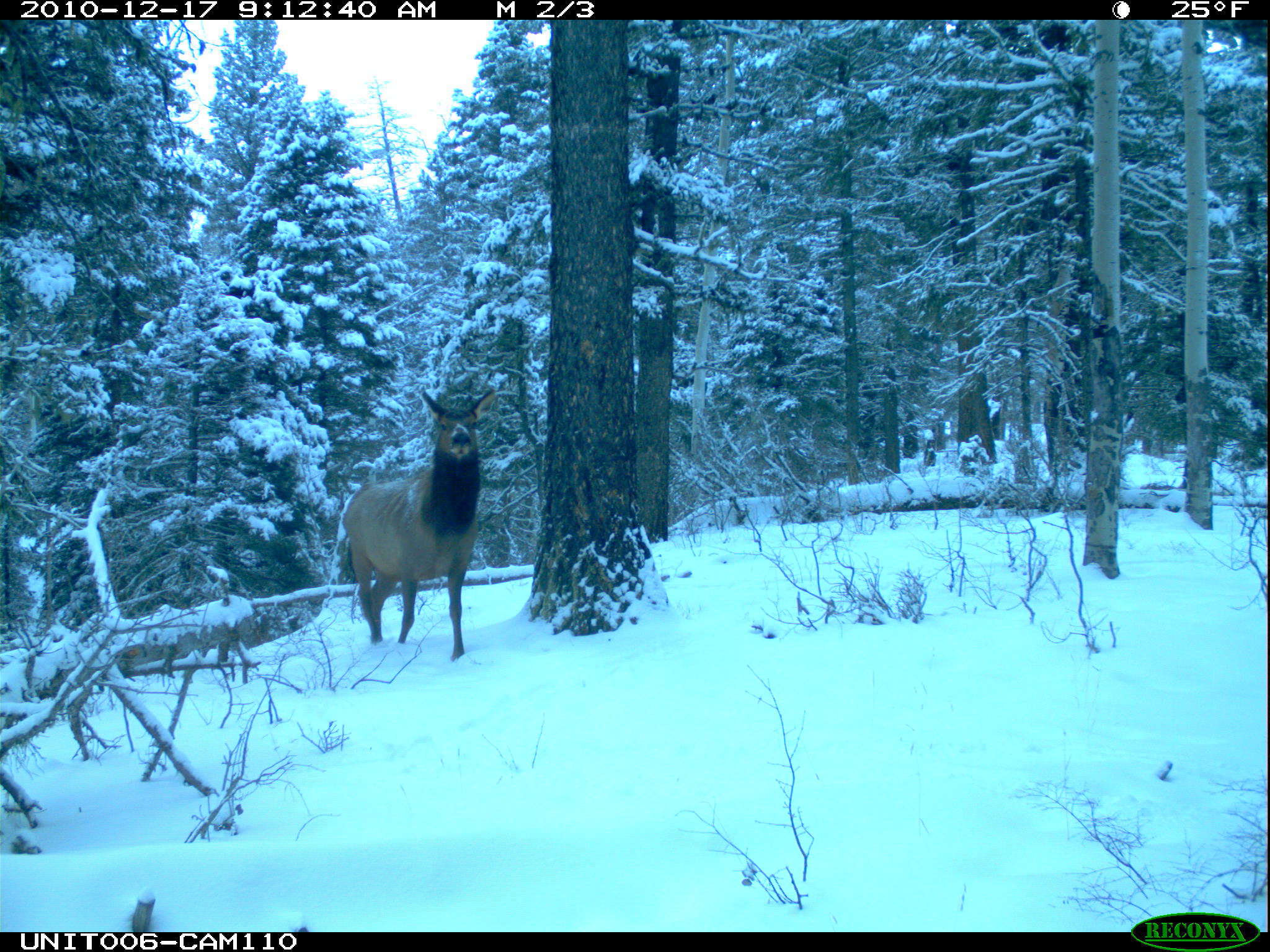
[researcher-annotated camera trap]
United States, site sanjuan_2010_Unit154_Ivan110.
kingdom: Animalia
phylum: Chordata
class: Mammalia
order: Artiodactyla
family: Cervidae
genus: Cervus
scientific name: Cervus elaphus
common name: red deer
Cervus elaphus (red deer).